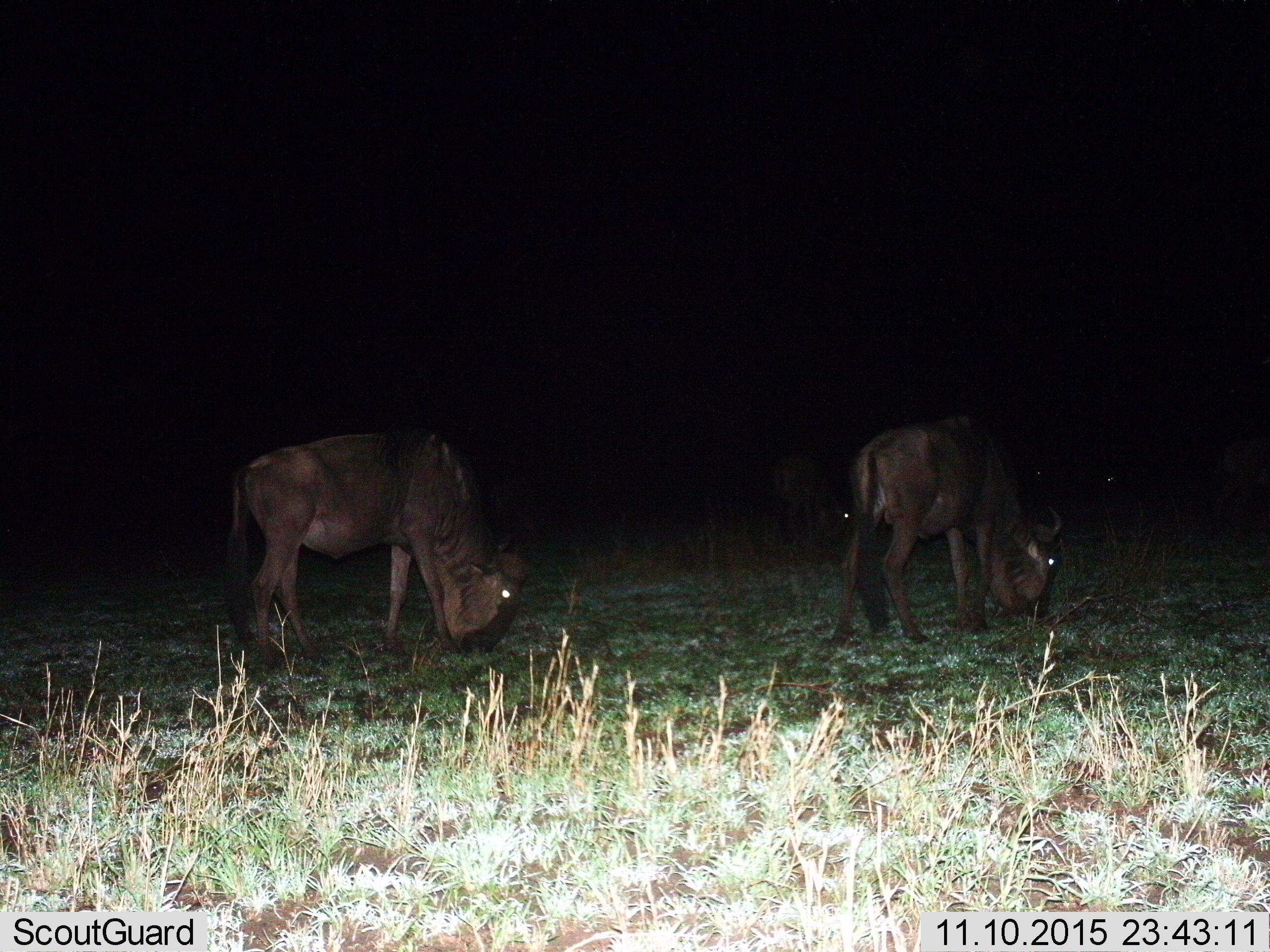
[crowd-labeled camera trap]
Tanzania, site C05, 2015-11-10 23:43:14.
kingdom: Animalia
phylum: Chordata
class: Mammalia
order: Artiodactyla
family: Bovidae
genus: Connochaetes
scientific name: Connochaetes taurinus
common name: blue wildebeest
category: wildebeest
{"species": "wildebeest (blue wildebeest) (Connochaetes taurinus)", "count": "2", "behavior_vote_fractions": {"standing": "28%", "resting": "0%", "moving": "11%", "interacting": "0%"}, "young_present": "0%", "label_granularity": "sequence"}